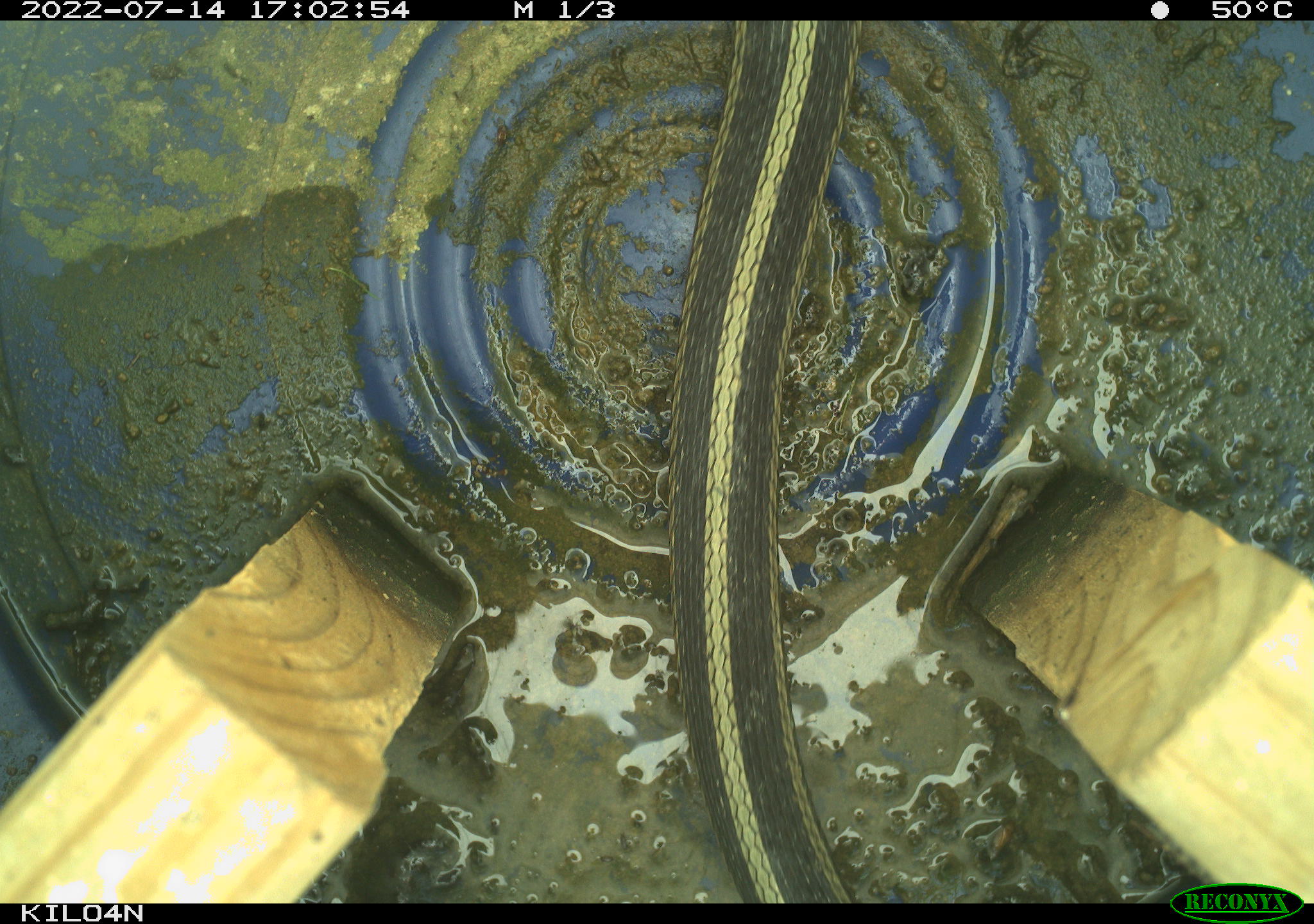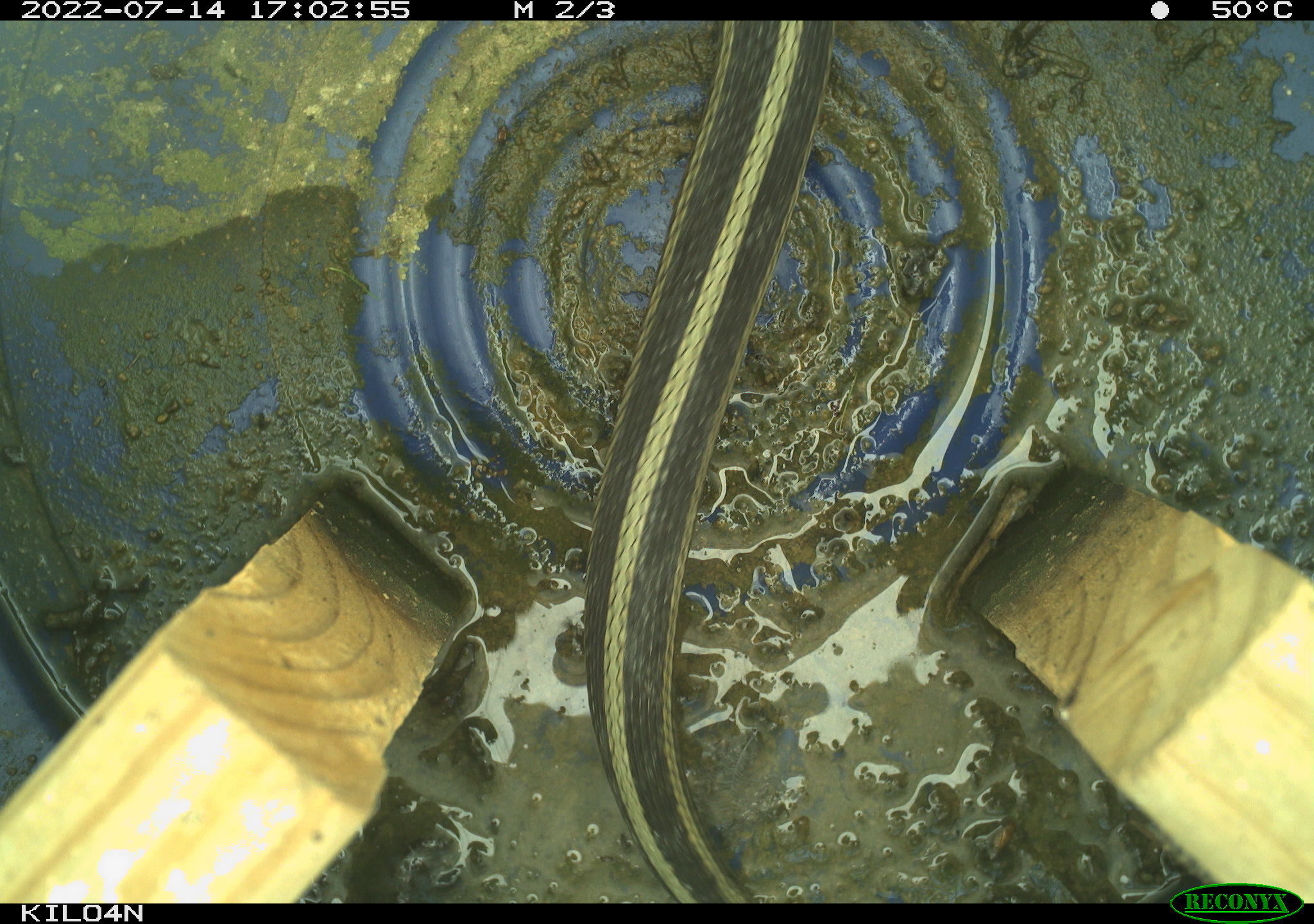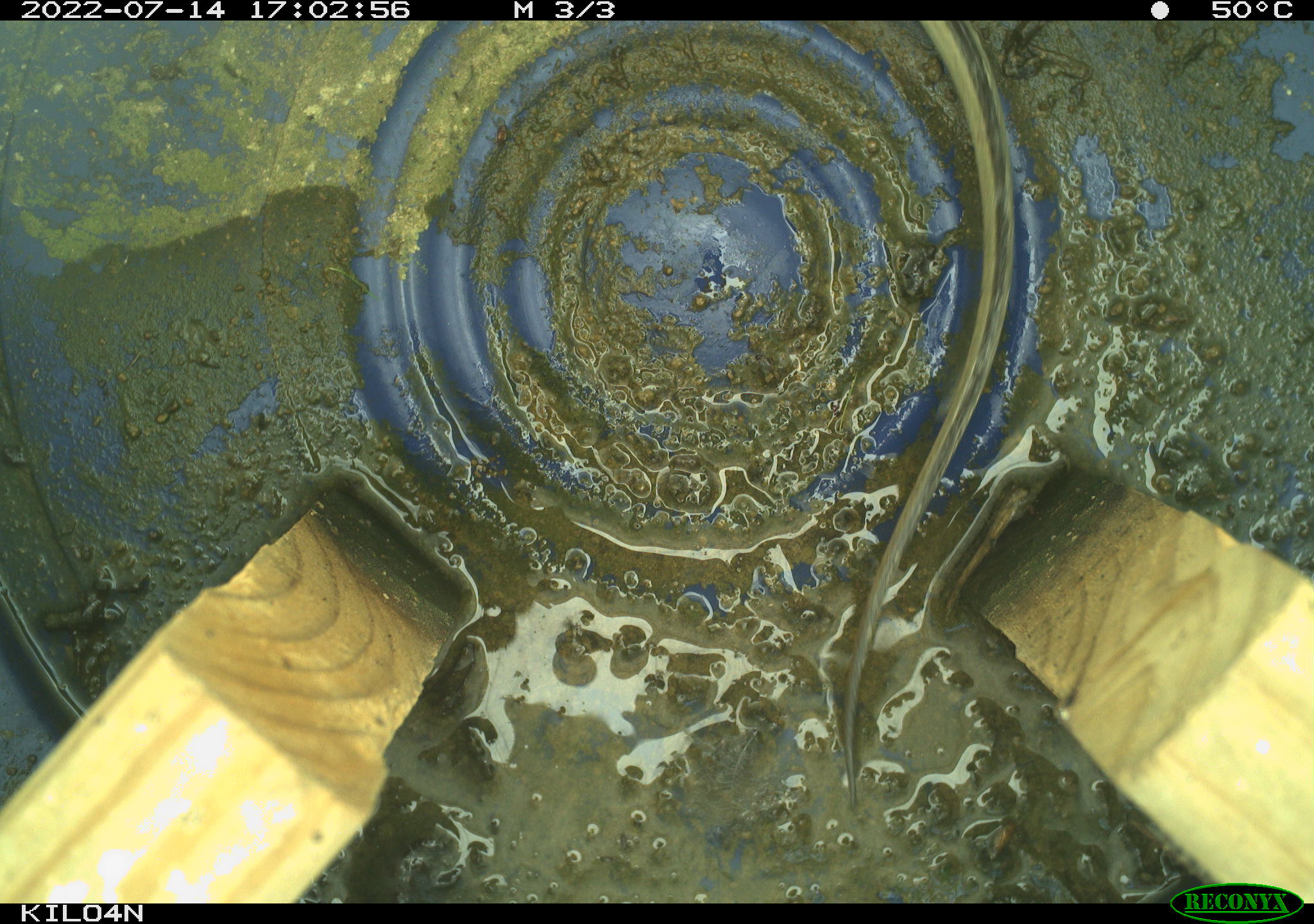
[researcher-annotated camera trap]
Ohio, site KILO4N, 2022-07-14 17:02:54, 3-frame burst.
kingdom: Animalia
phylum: Chordata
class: Reptilia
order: Squamata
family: Colubridae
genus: Thamnophis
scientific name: Thamnophis sirtalis sirtalis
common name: eastern gartersnake